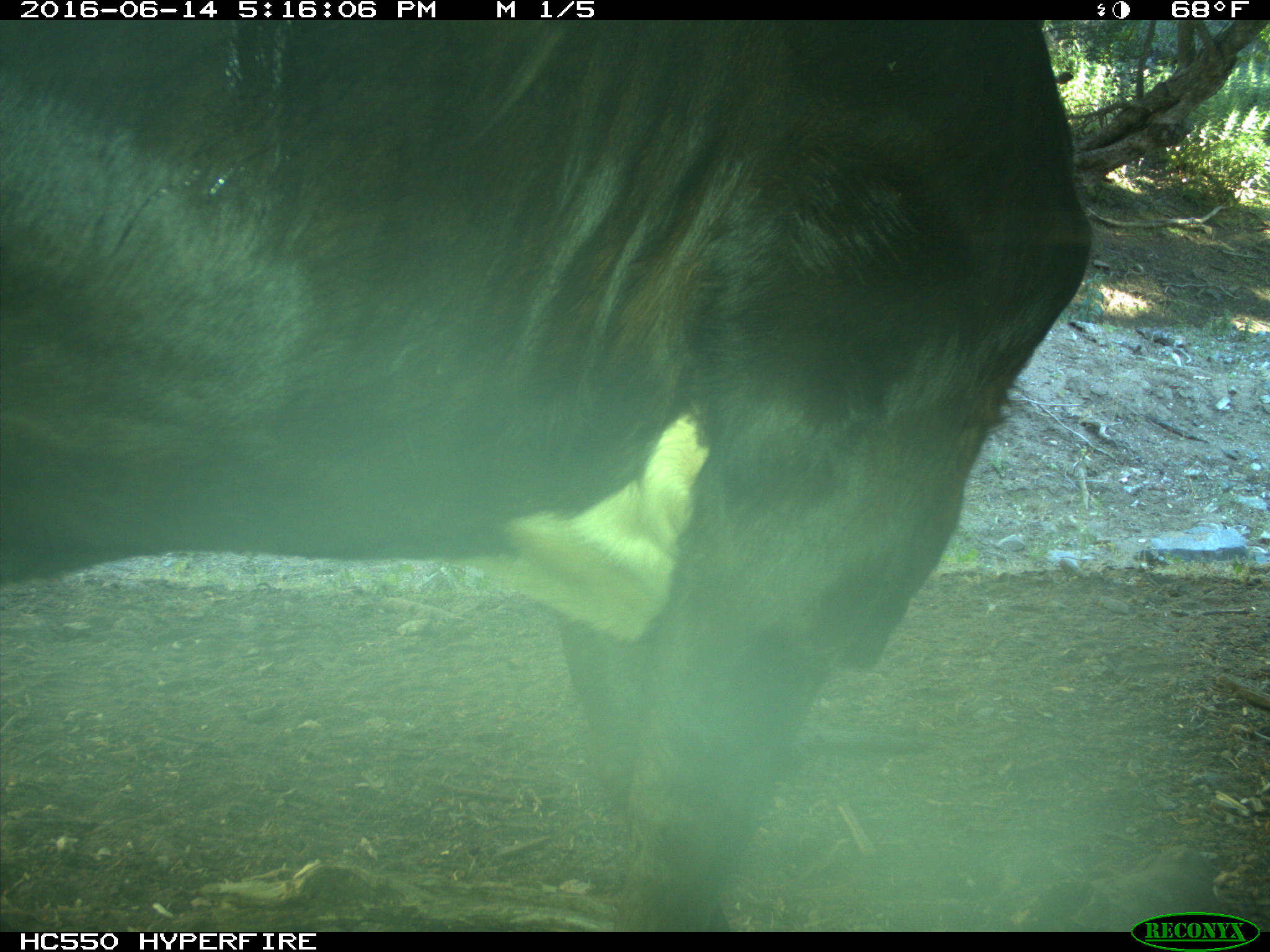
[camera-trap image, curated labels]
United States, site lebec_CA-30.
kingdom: Animalia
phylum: Chordata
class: Mammalia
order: Artiodactyla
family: Bovidae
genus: Bos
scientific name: Bos taurus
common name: domestic cow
Bos taurus (domestic cow).